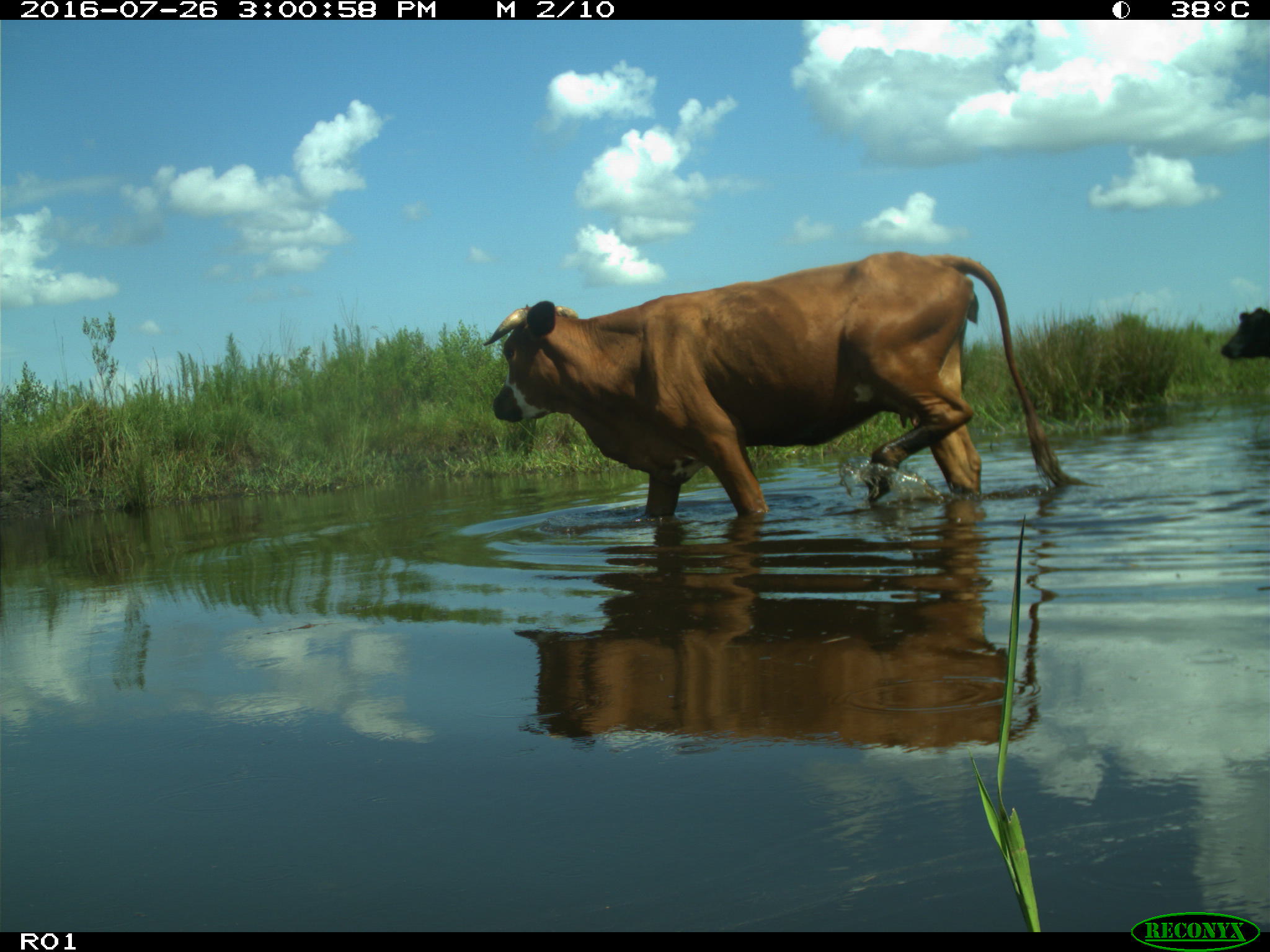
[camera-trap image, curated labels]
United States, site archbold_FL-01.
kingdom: Animalia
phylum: Chordata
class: Mammalia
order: Artiodactyla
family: Bovidae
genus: Bos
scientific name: Bos taurus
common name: domestic cow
Bos taurus (domestic cow).